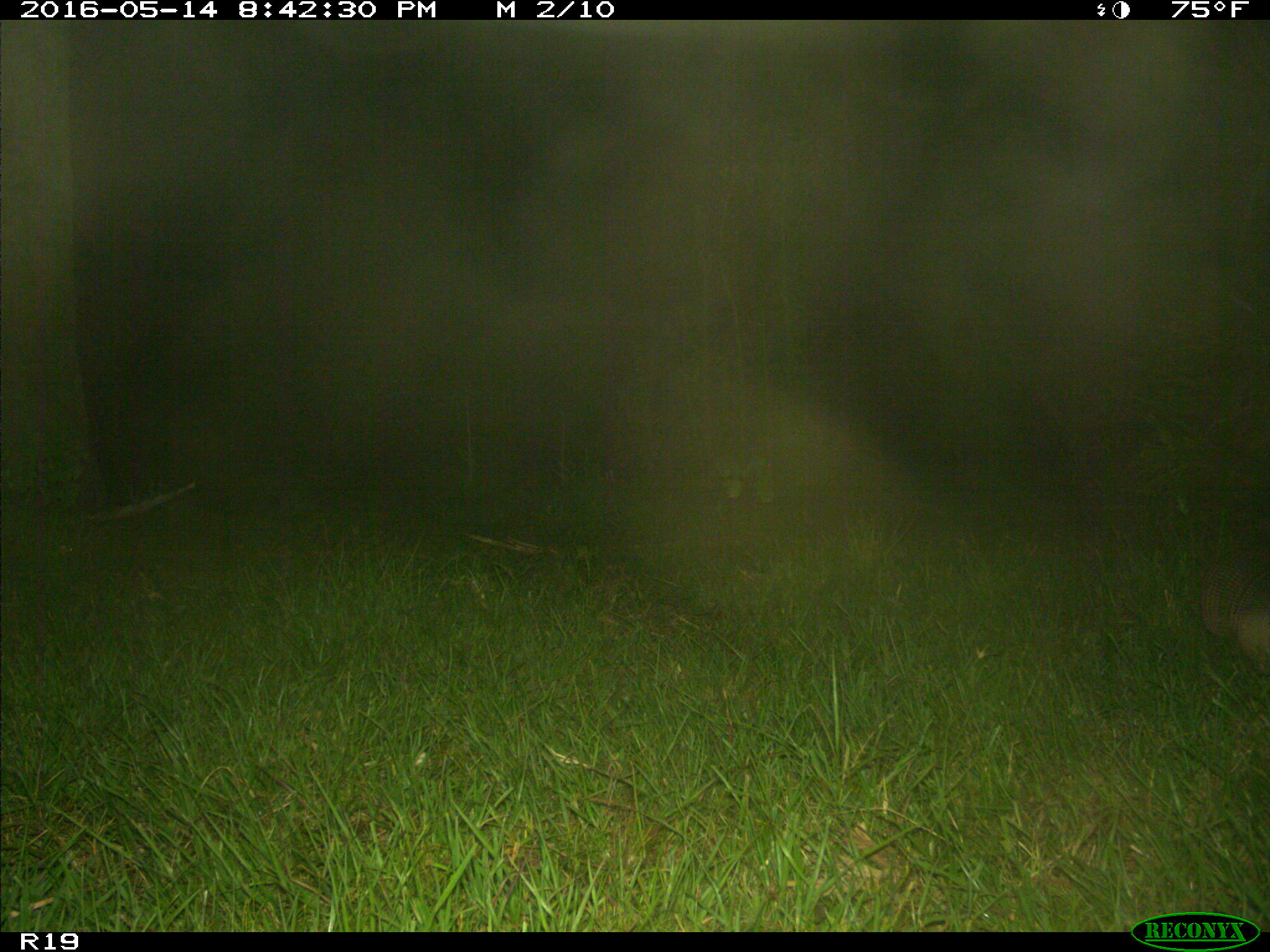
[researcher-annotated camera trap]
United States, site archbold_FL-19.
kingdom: Animalia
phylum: Chordata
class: Mammalia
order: Cingulata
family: Dasypodidae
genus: Dasypus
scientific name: Dasypus novemcinctus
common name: nine-banded armadillo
Dasypus novemcinctus (nine-banded armadillo).